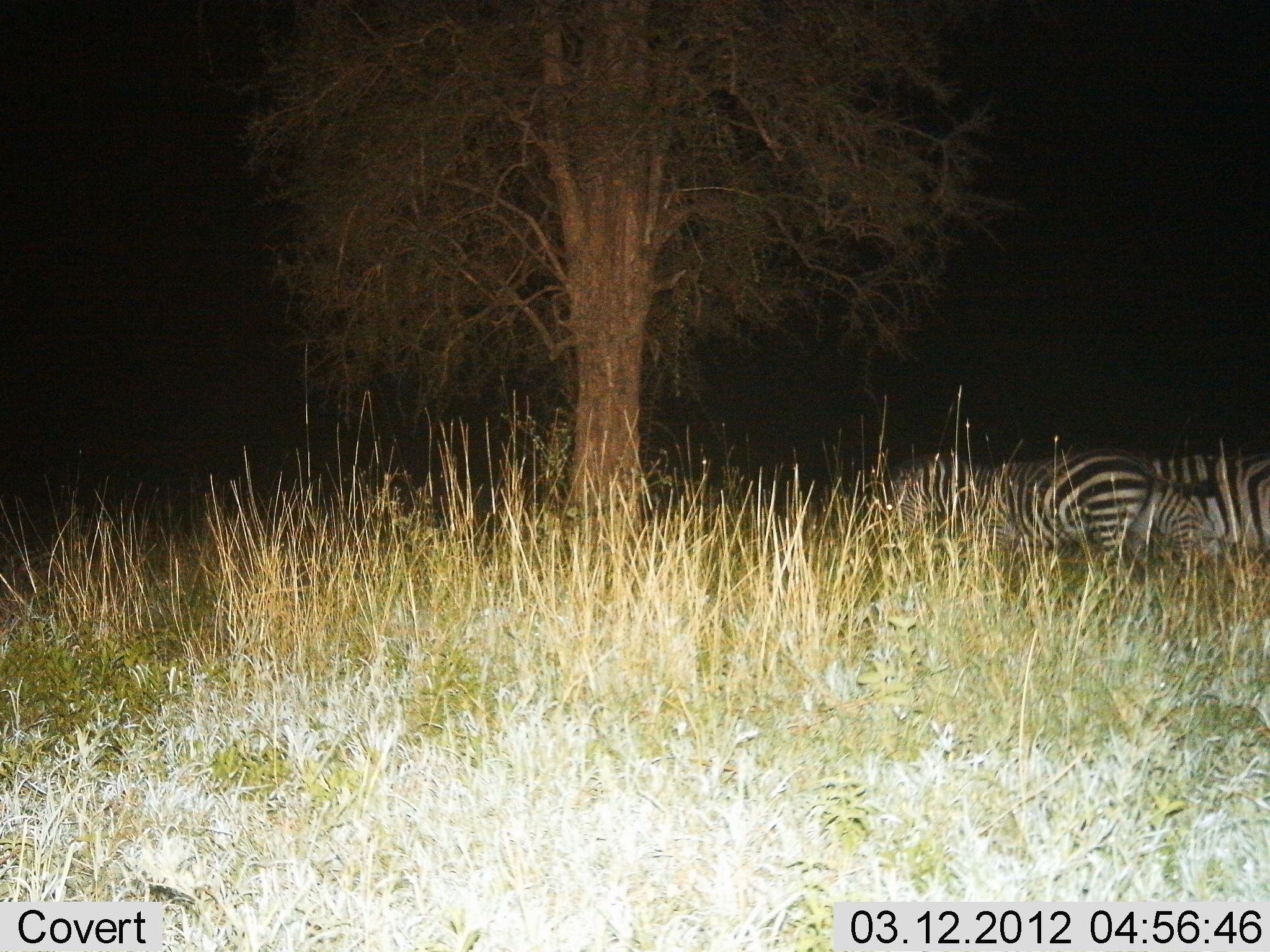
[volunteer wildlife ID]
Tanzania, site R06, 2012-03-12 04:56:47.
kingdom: Animalia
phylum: Chordata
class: Mammalia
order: Perissodactyla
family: Equidae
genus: Equus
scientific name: Equus quagga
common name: plains zebra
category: zebra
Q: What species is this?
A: Zebra (plains zebra) (Equus quagga).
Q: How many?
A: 3.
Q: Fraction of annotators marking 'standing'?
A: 71%.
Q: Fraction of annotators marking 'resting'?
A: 14%.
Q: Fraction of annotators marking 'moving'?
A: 5%.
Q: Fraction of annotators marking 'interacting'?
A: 0%.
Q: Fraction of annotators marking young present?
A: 10%.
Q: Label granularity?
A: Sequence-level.